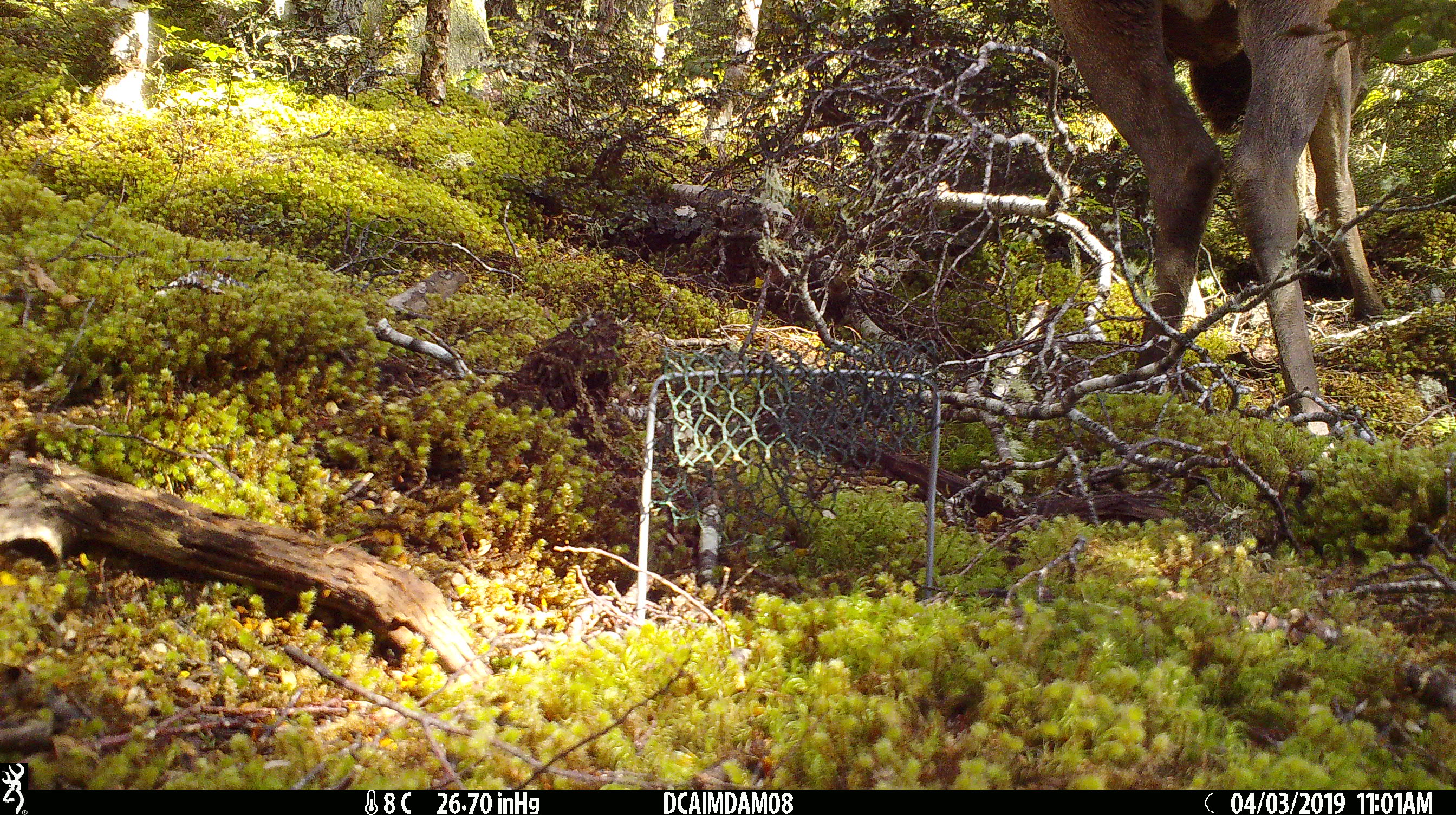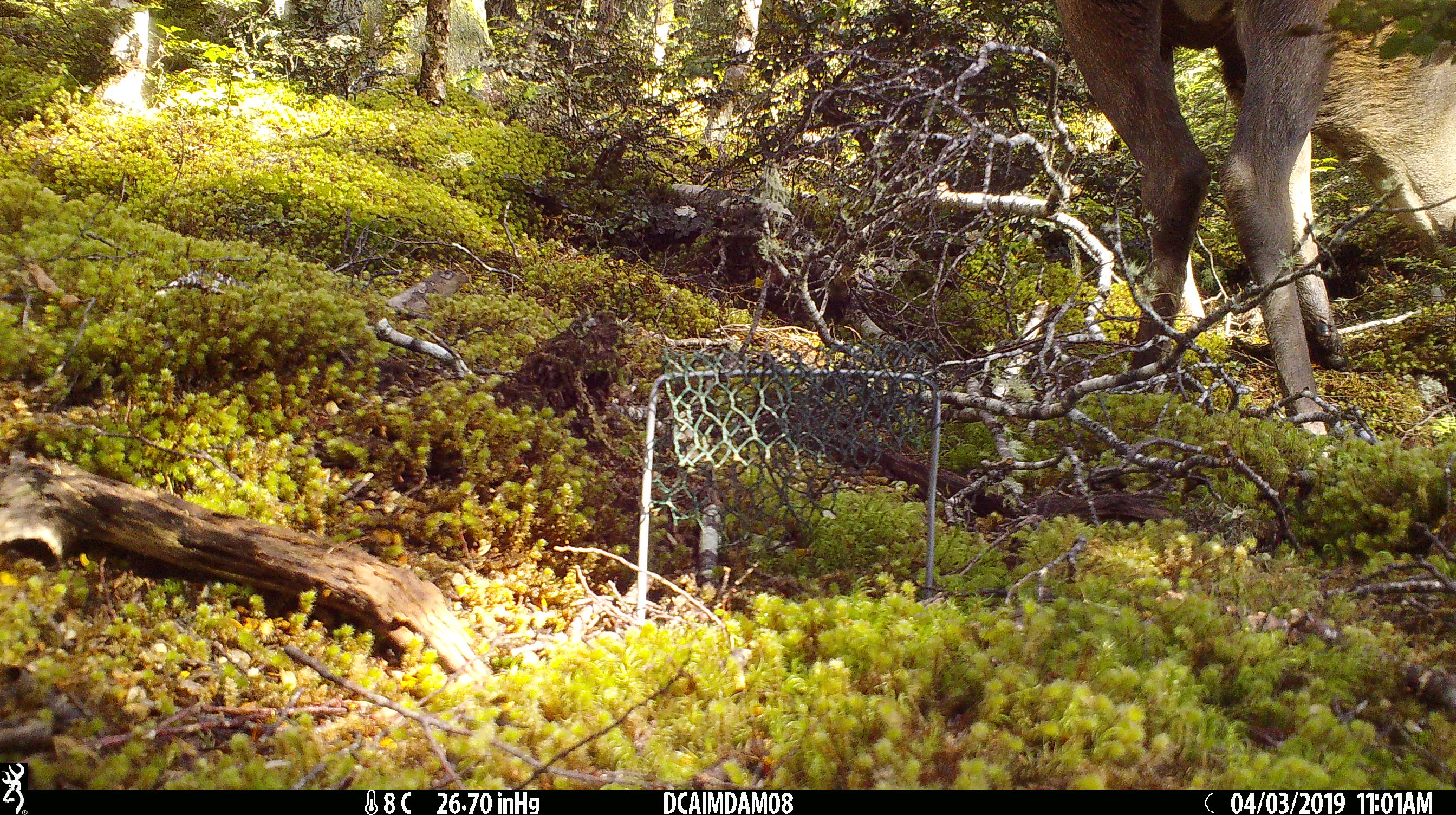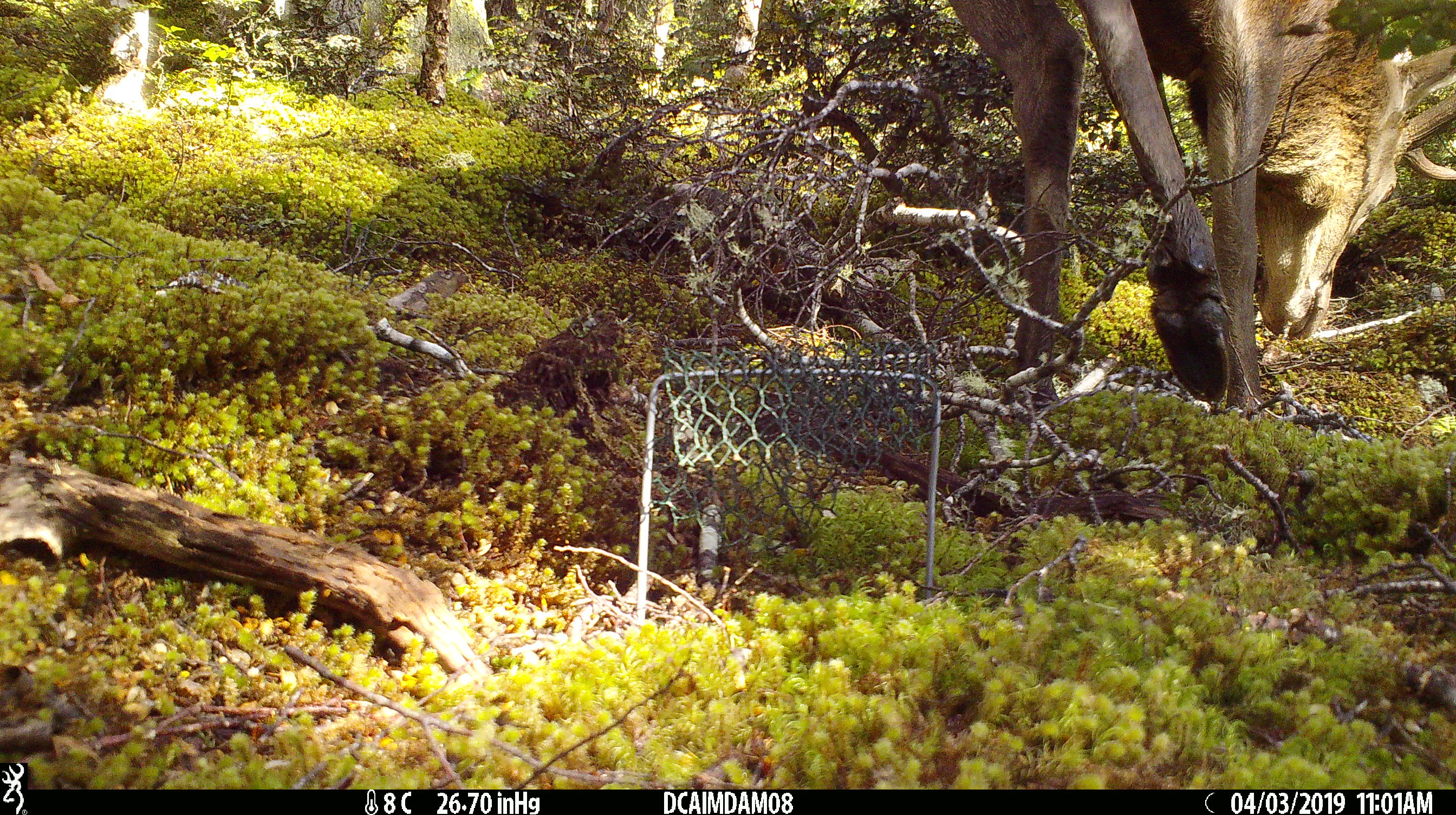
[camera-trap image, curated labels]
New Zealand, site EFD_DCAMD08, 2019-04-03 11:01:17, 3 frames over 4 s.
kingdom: Animalia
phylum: Chordata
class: Mammalia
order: Artiodactyla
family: Cervidae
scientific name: Cervidae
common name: deer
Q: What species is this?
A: Deer (Cervidae).